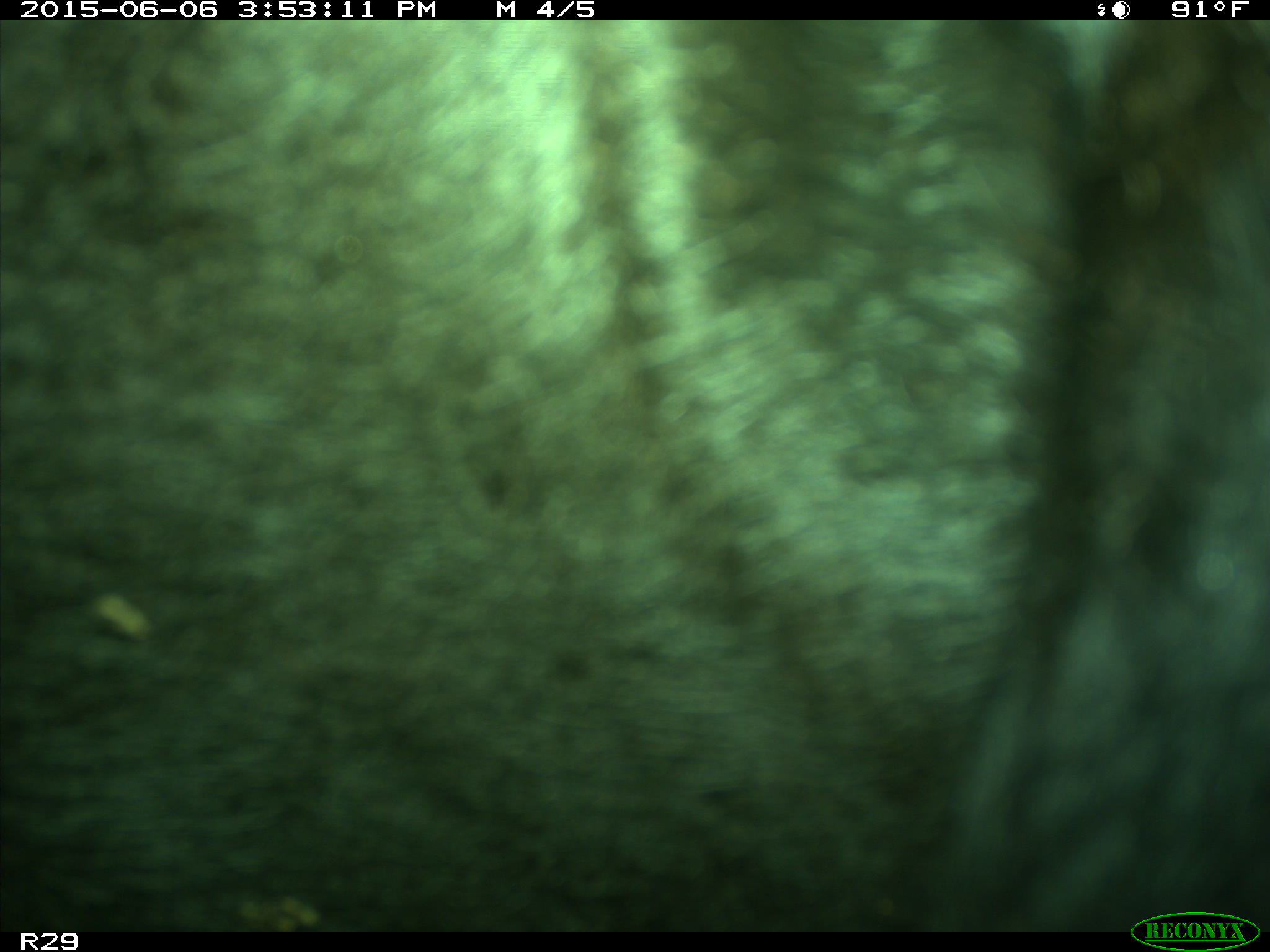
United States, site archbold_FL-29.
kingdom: Animalia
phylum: Chordata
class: Mammalia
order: Artiodactyla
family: Bovidae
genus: Bos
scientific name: Bos taurus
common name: domestic cow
Bos taurus (domestic cow).